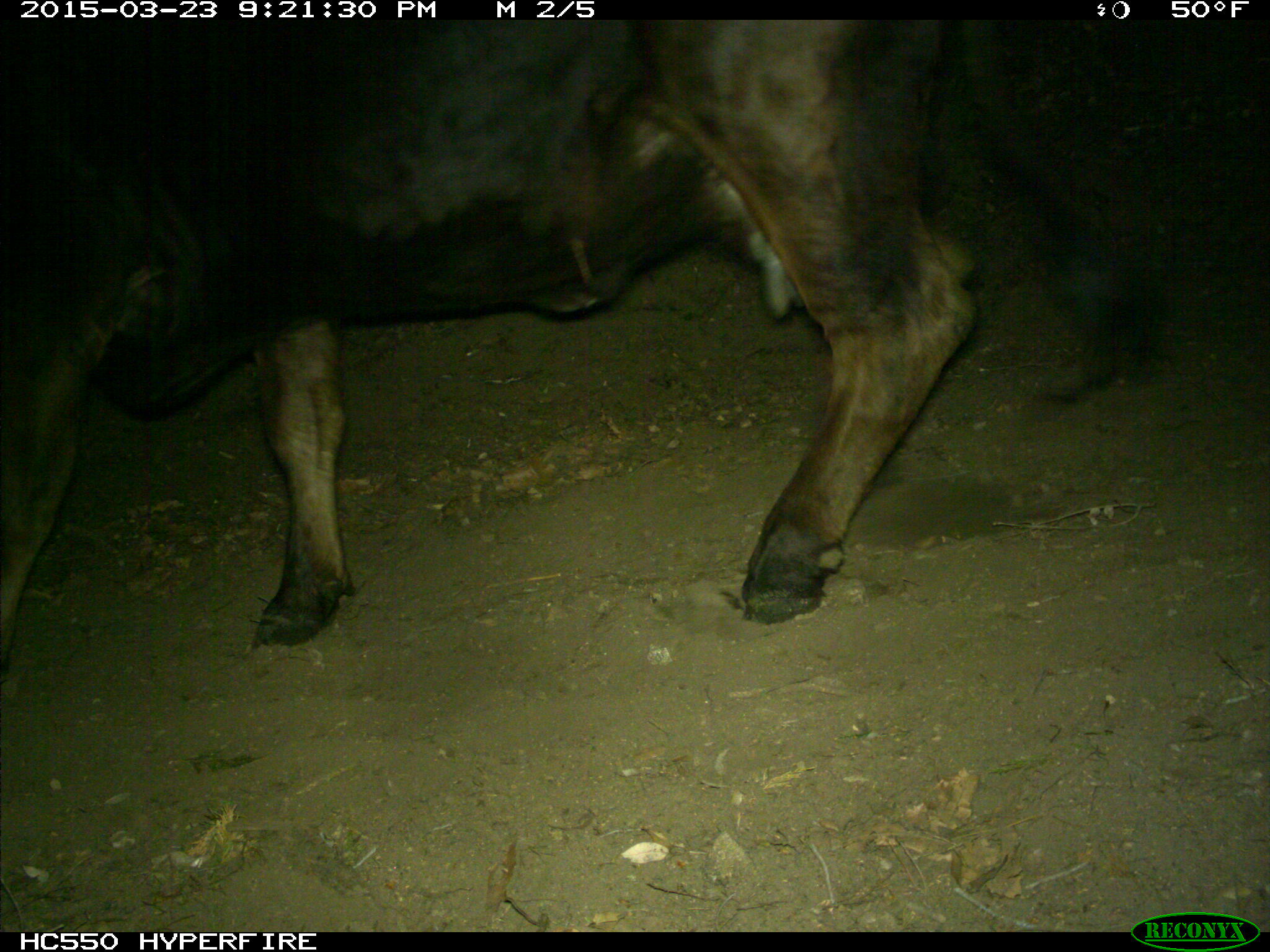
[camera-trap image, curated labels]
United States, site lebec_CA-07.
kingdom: Animalia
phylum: Chordata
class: Mammalia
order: Artiodactyla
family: Bovidae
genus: Bos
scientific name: Bos taurus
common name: domestic cow